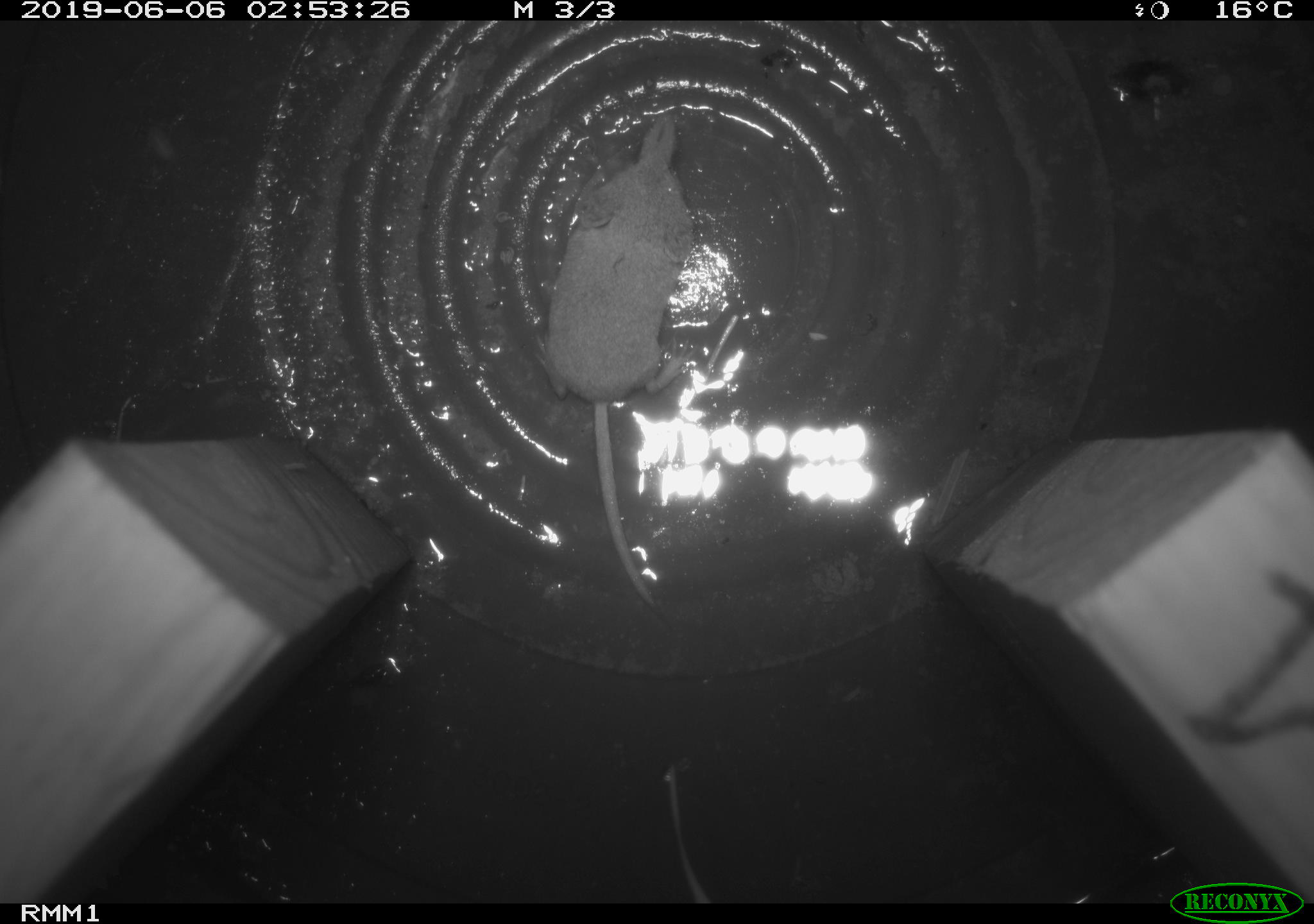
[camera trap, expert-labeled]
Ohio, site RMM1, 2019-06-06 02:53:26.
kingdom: Animalia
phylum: Chordata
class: Mammalia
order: Eulipotyphla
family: Soricidae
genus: Sorex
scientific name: Sorex cinereus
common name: masked shrew